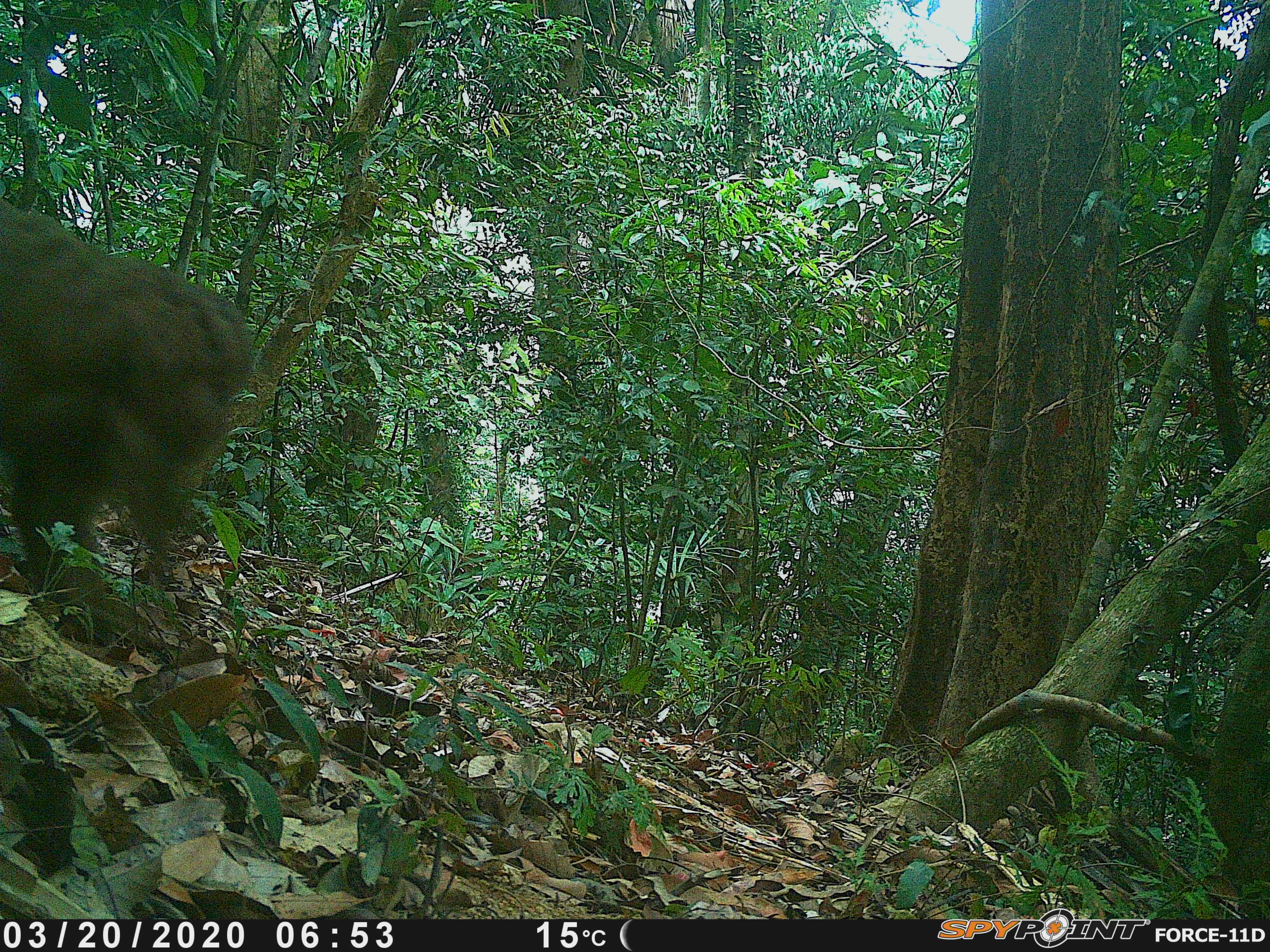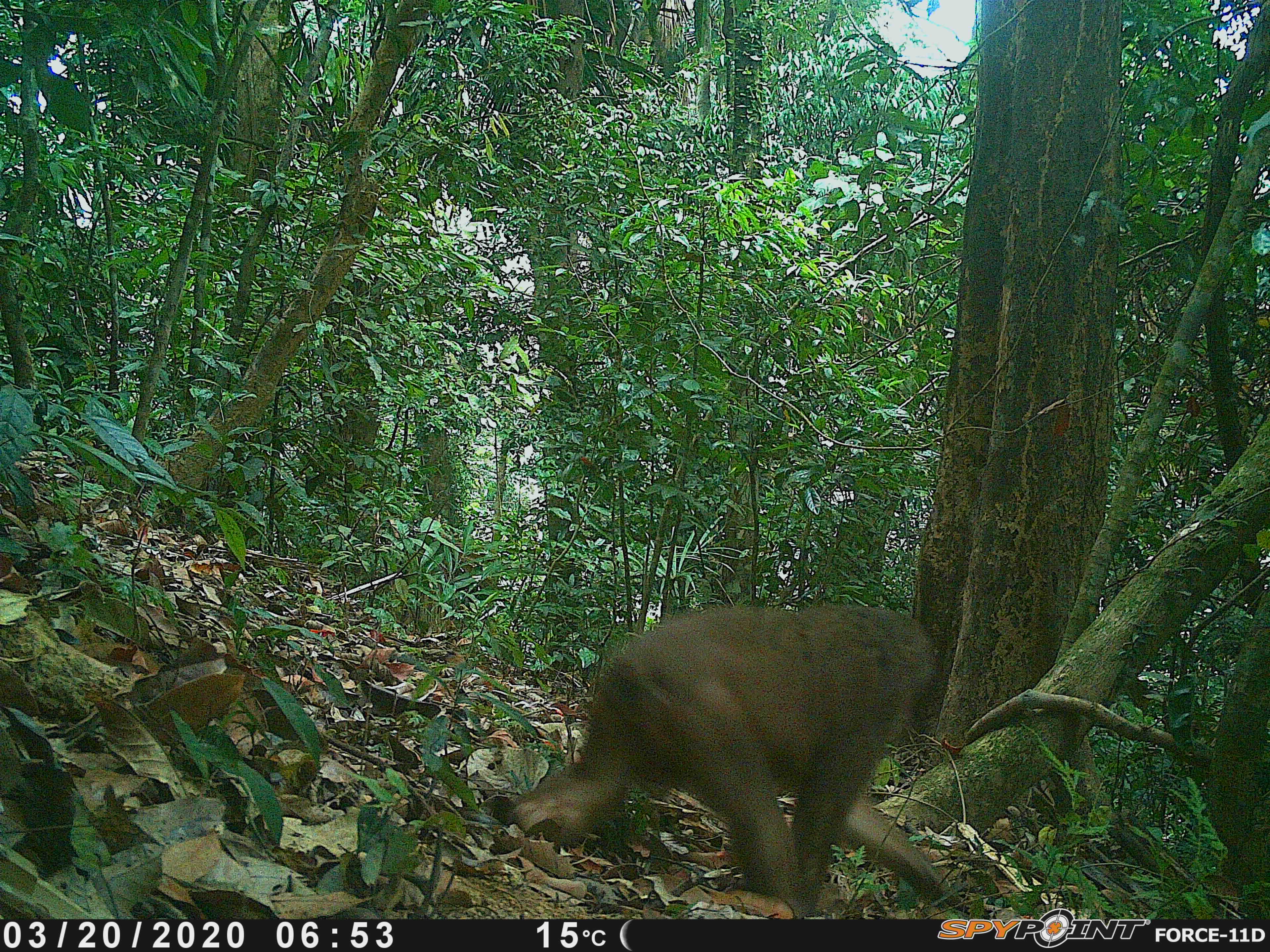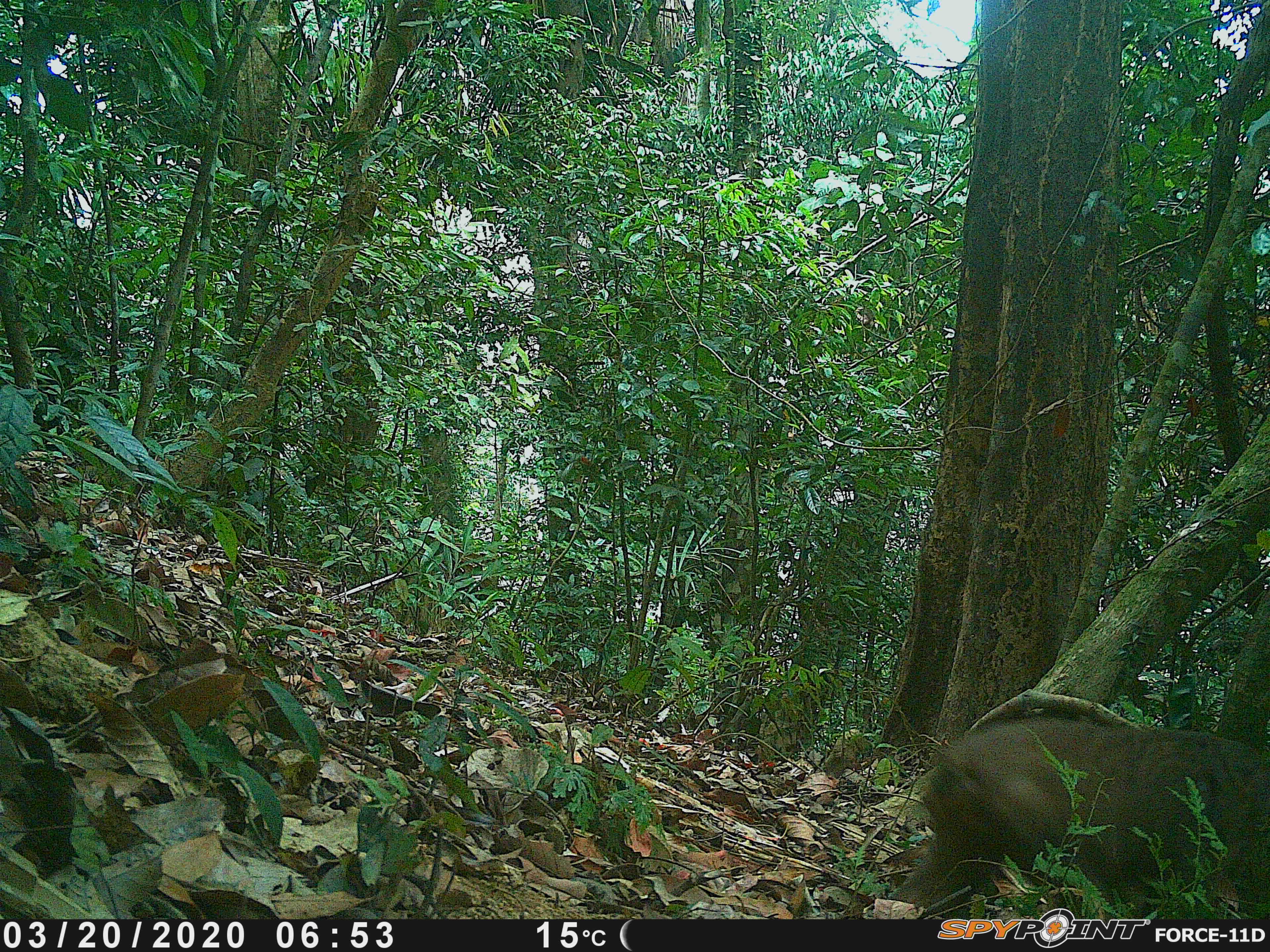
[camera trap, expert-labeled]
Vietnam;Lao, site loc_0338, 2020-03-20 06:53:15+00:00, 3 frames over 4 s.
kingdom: Animalia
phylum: Chordata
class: Mammalia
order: Primates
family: Cercopithecidae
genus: Macaca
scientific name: Macaca arctoides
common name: stump-tailed macaque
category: stump tailed macaque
Stump tailed macaque (stump-tailed macaque) (Macaca arctoides). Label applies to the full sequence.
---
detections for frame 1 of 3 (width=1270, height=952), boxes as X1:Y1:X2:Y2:
stump tailed macaque: 0:201:249:645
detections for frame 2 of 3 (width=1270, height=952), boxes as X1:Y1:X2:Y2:
stump tailed macaque: 506:599:971:919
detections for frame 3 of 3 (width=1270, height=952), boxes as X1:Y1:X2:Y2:
stump tailed macaque: 876:712:1269:919